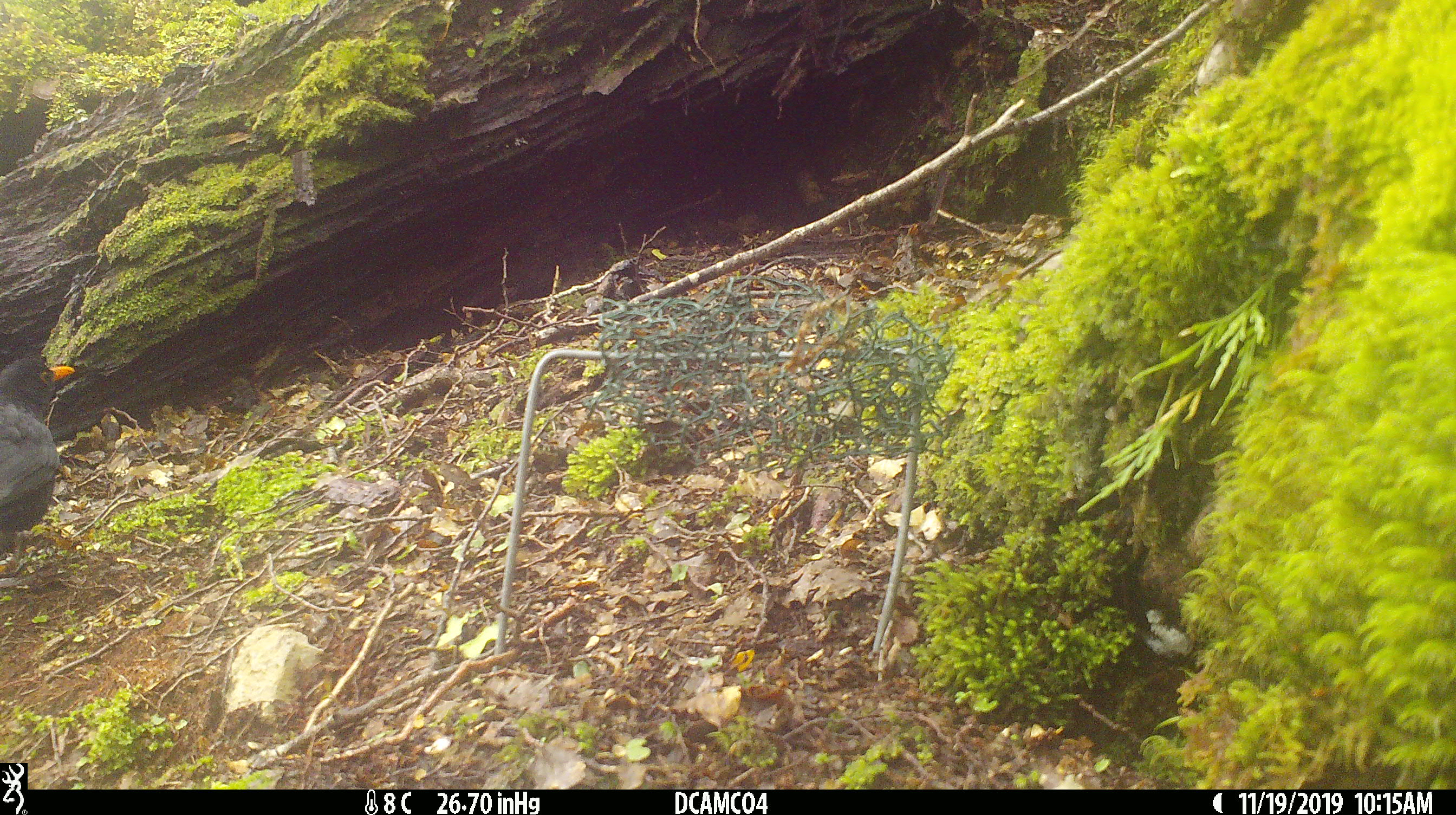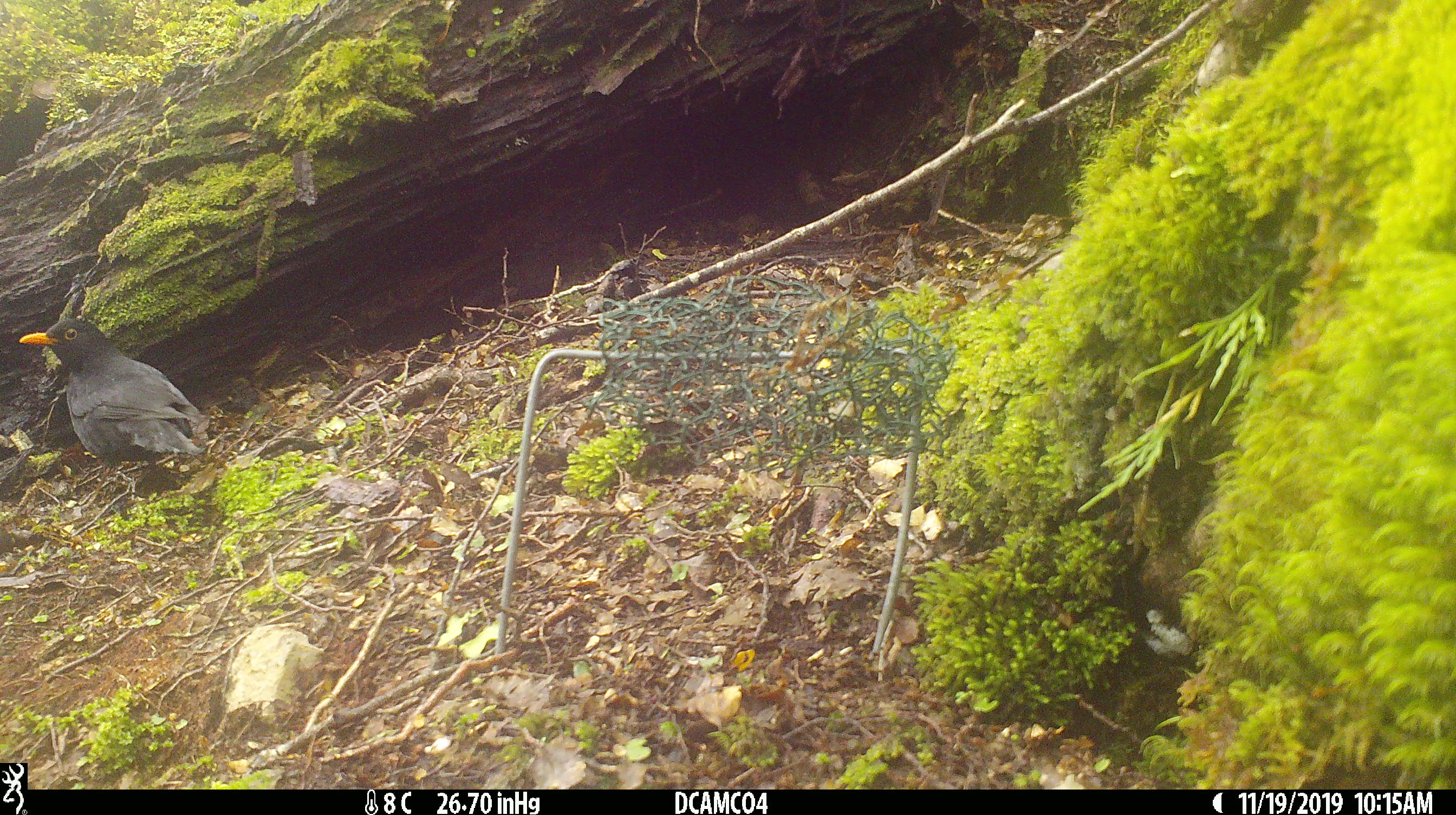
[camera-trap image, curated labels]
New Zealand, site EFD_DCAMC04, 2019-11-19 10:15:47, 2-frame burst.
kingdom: Animalia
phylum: Chordata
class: Aves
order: Passeriformes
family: Turdidae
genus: Turdus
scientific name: Turdus merula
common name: eurasian blackbird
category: blackbird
Blackbird (eurasian blackbird) (Turdus merula).